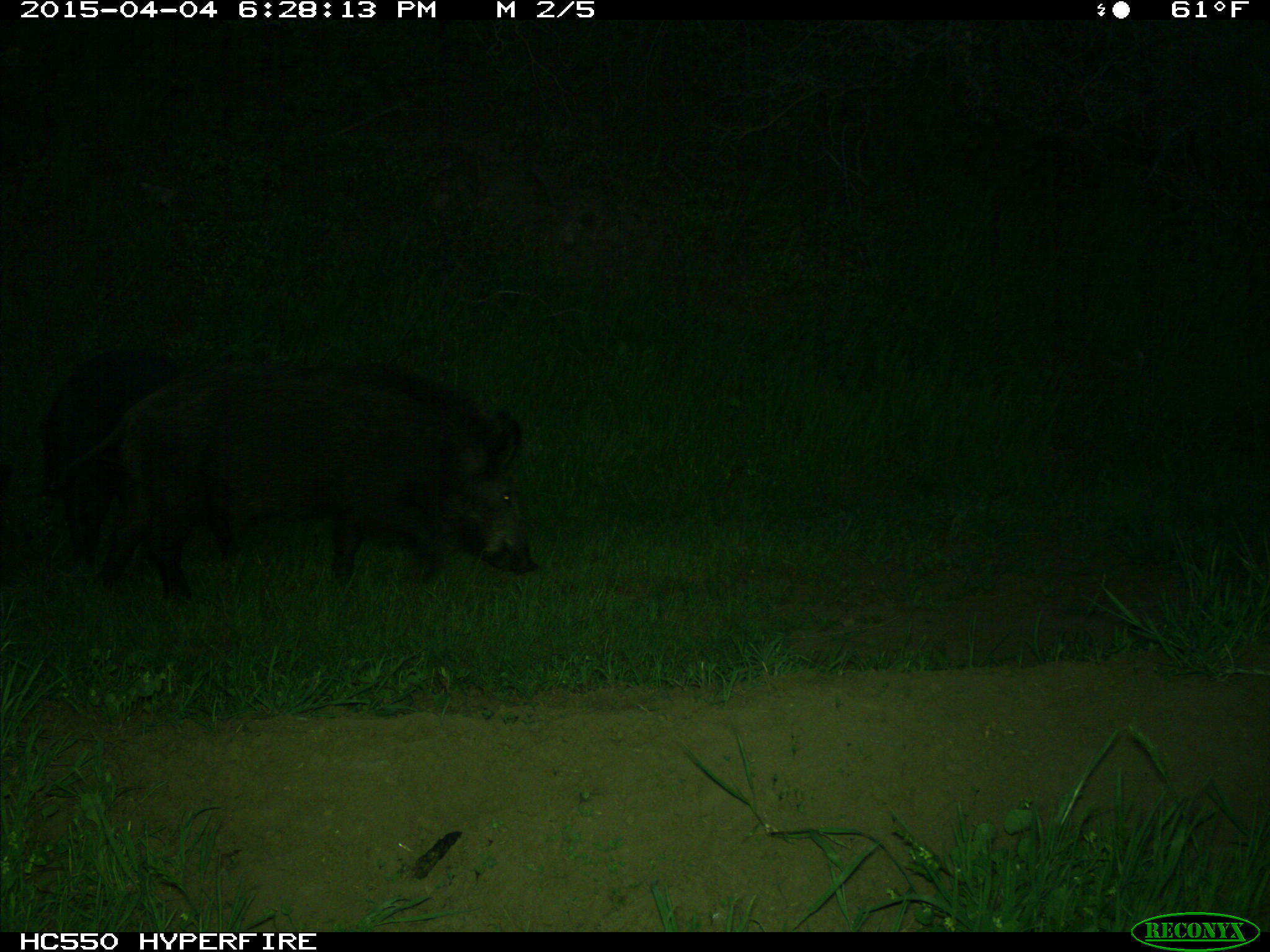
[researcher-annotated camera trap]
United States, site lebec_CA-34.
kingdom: Animalia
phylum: Chordata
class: Mammalia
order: Artiodactyla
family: Suidae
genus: Sus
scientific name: Sus scrofa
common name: wild boar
Sus scrofa (wild boar).